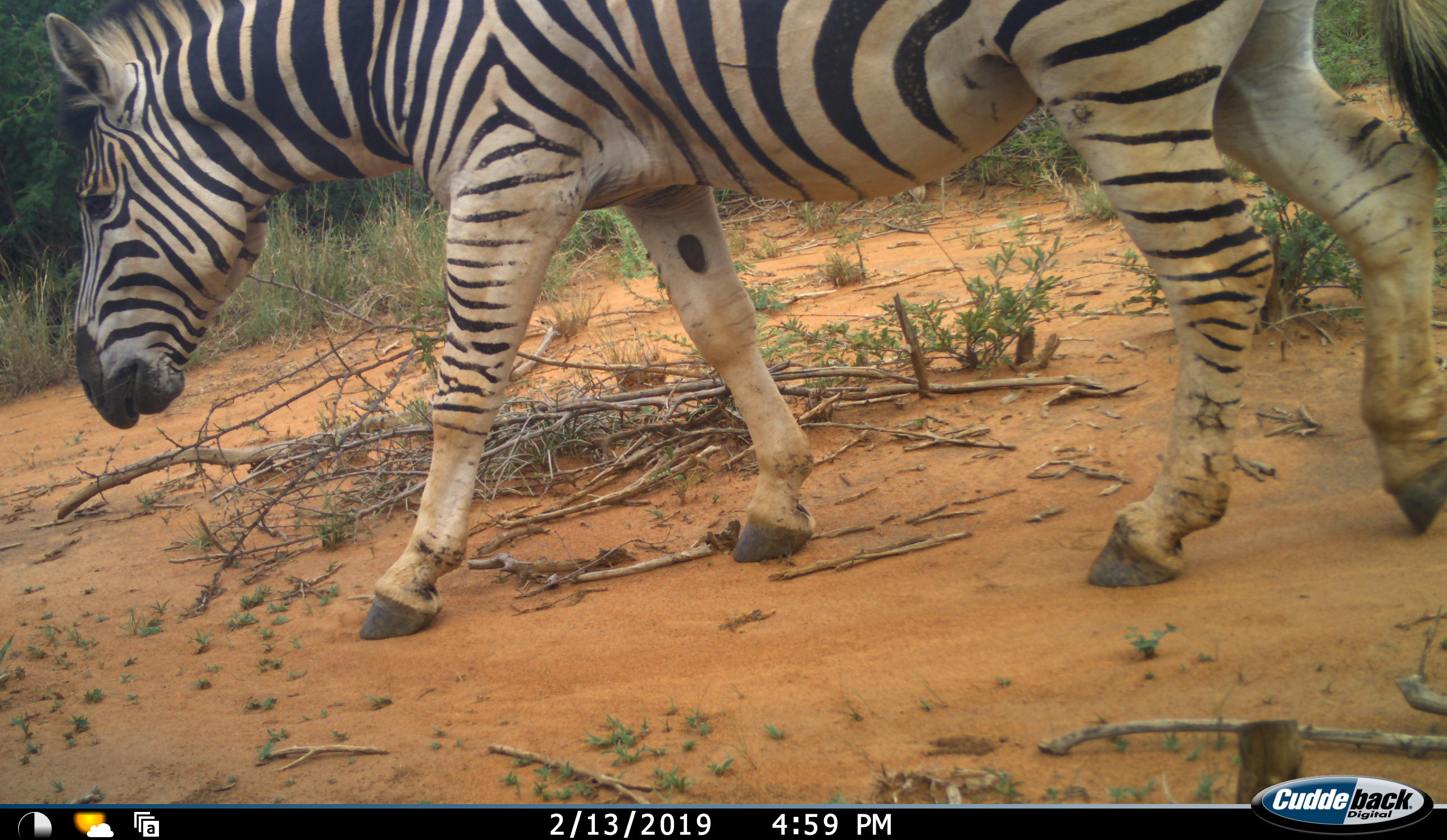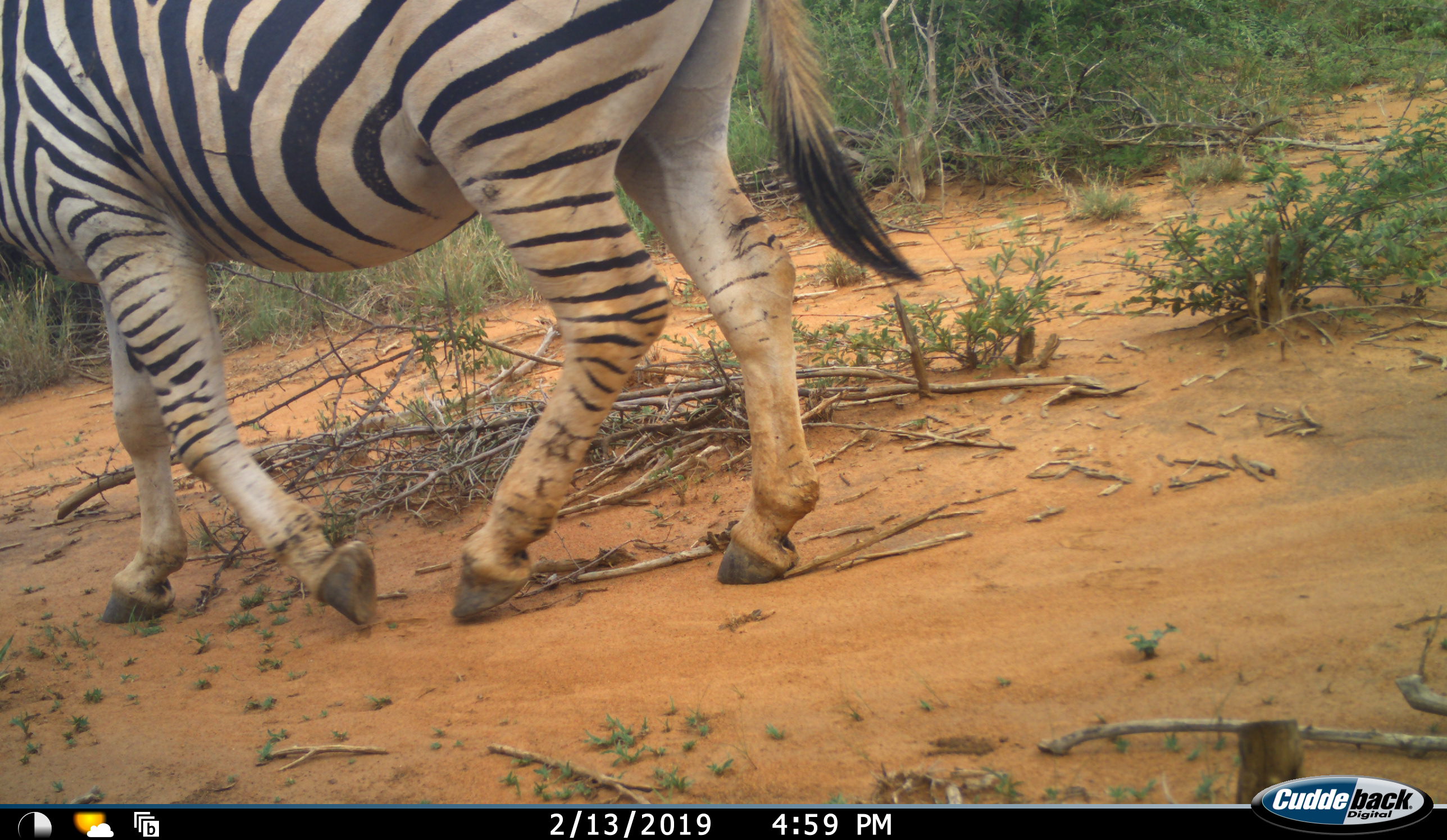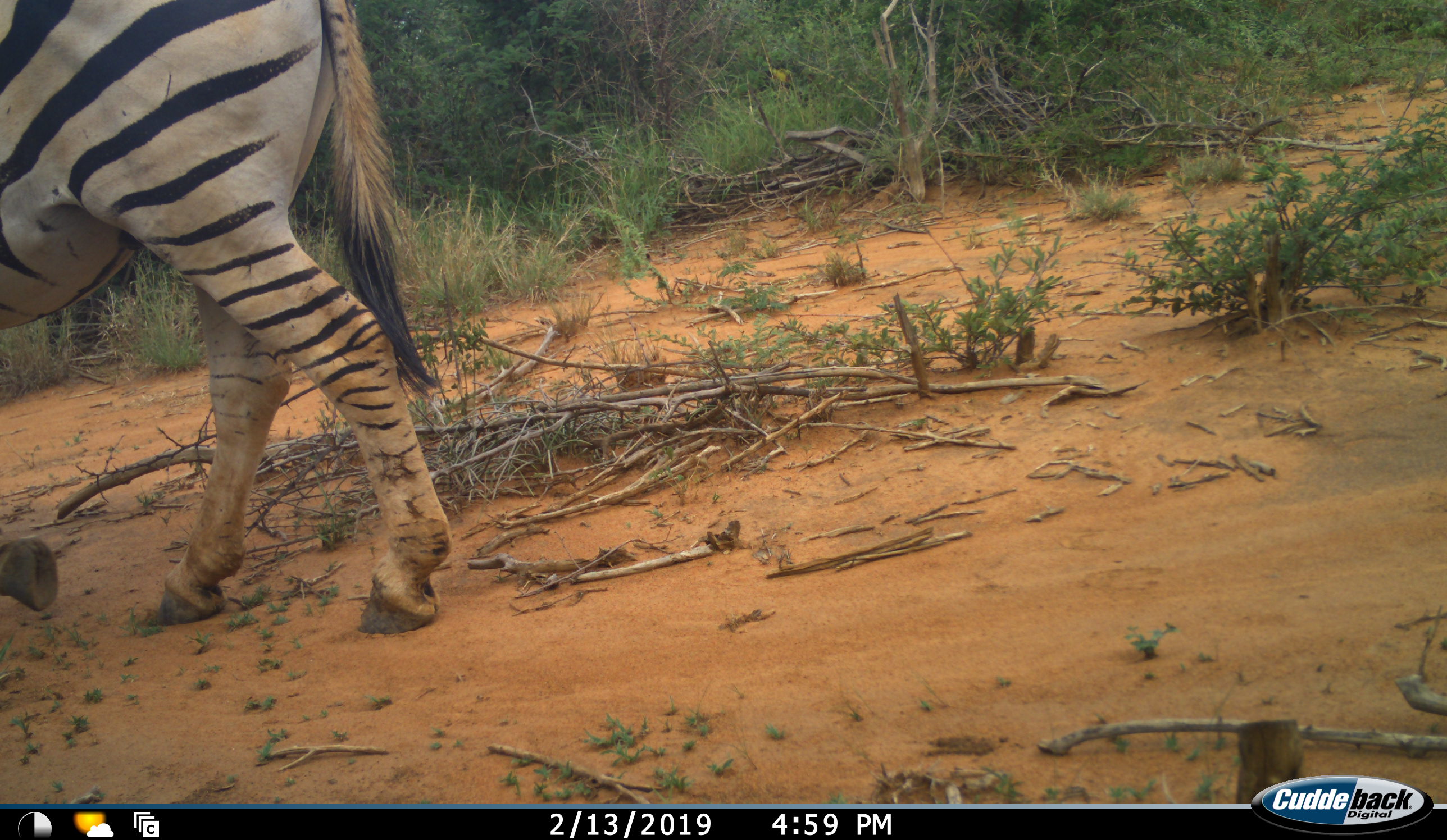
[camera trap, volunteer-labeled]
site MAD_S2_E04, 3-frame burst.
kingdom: Animalia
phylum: Chordata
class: Mammalia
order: Perissodactyla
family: Equidae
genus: Equus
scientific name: Equus quagga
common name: plains zebra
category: zebraplains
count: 1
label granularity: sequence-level